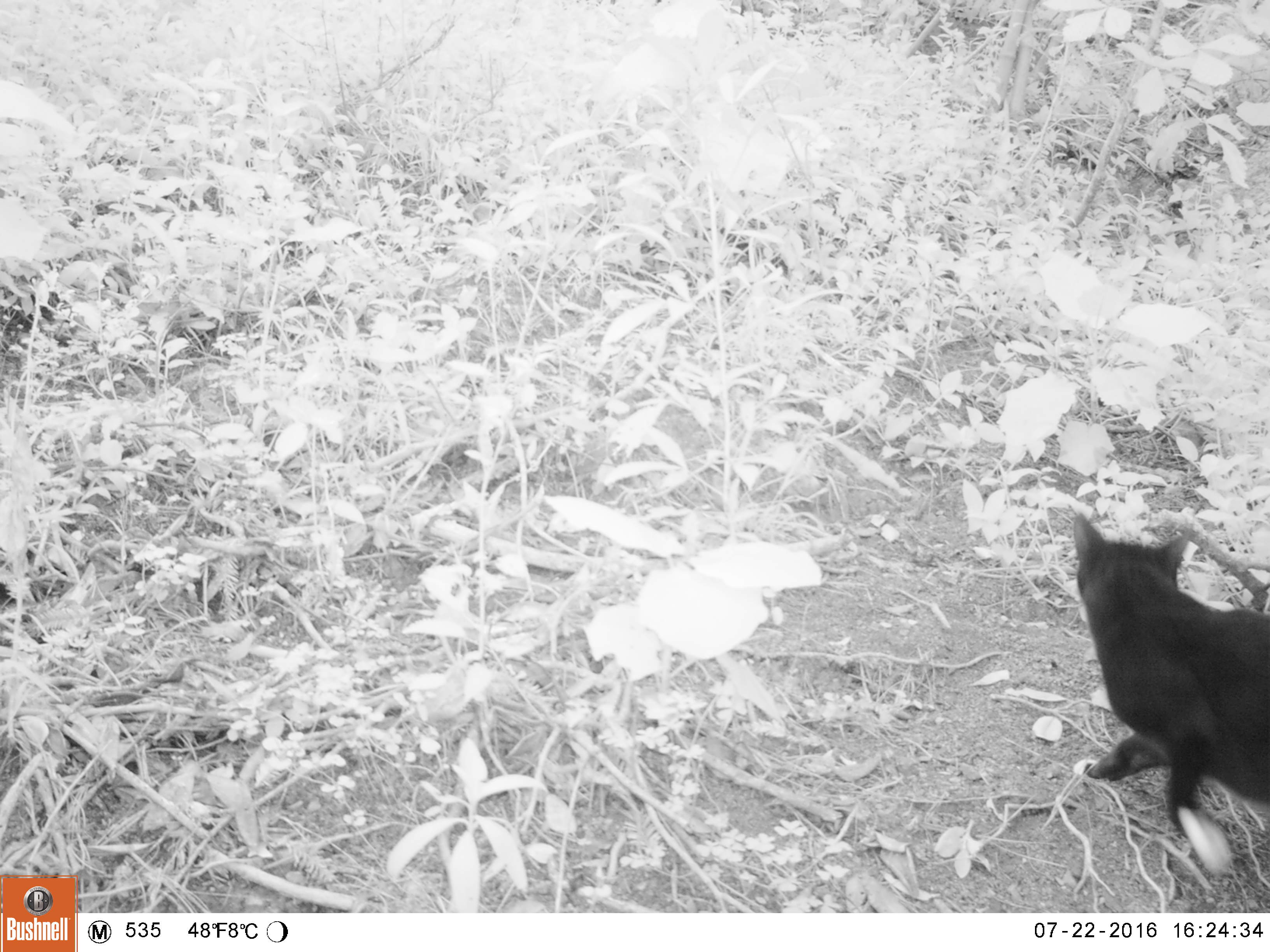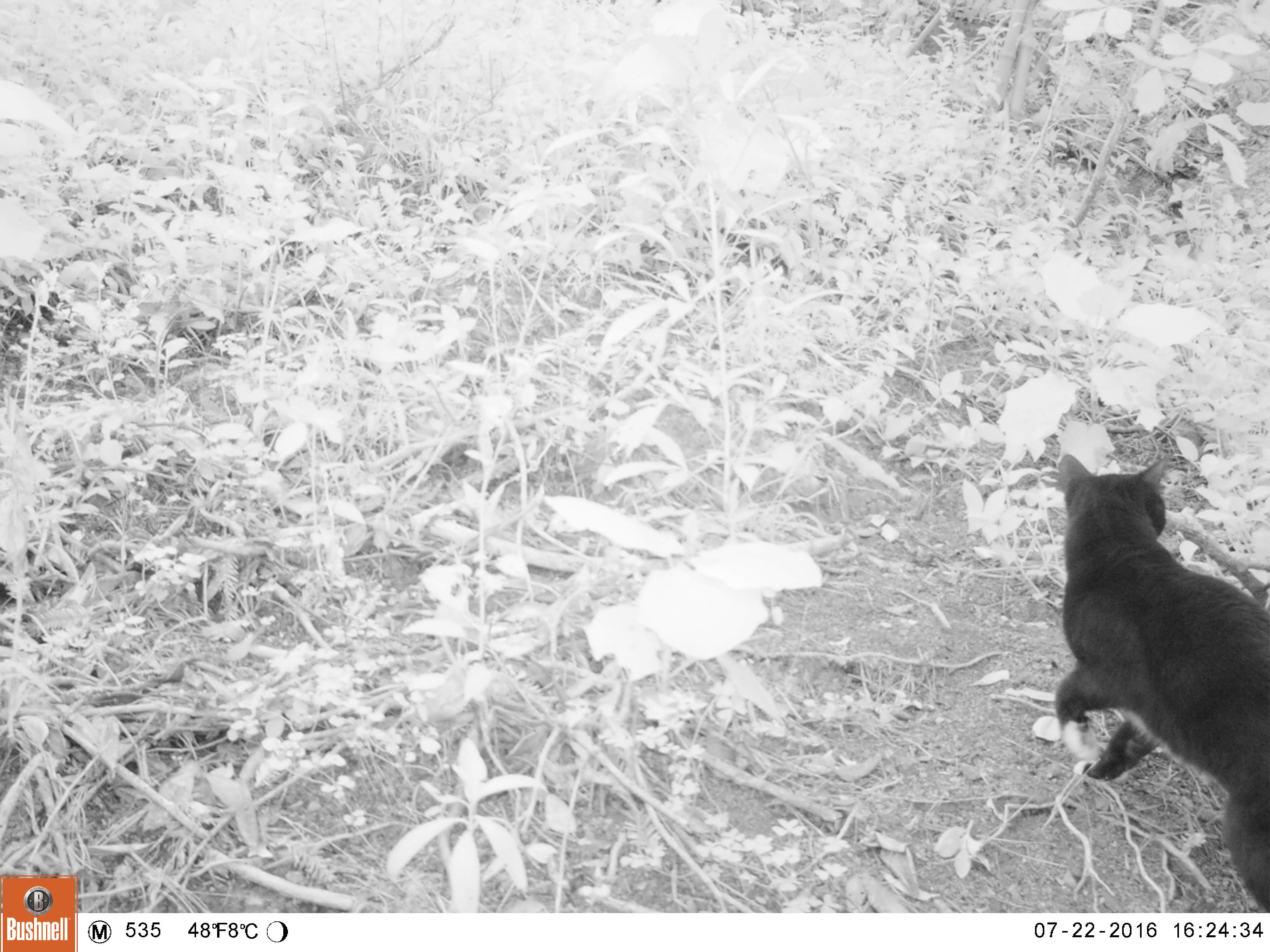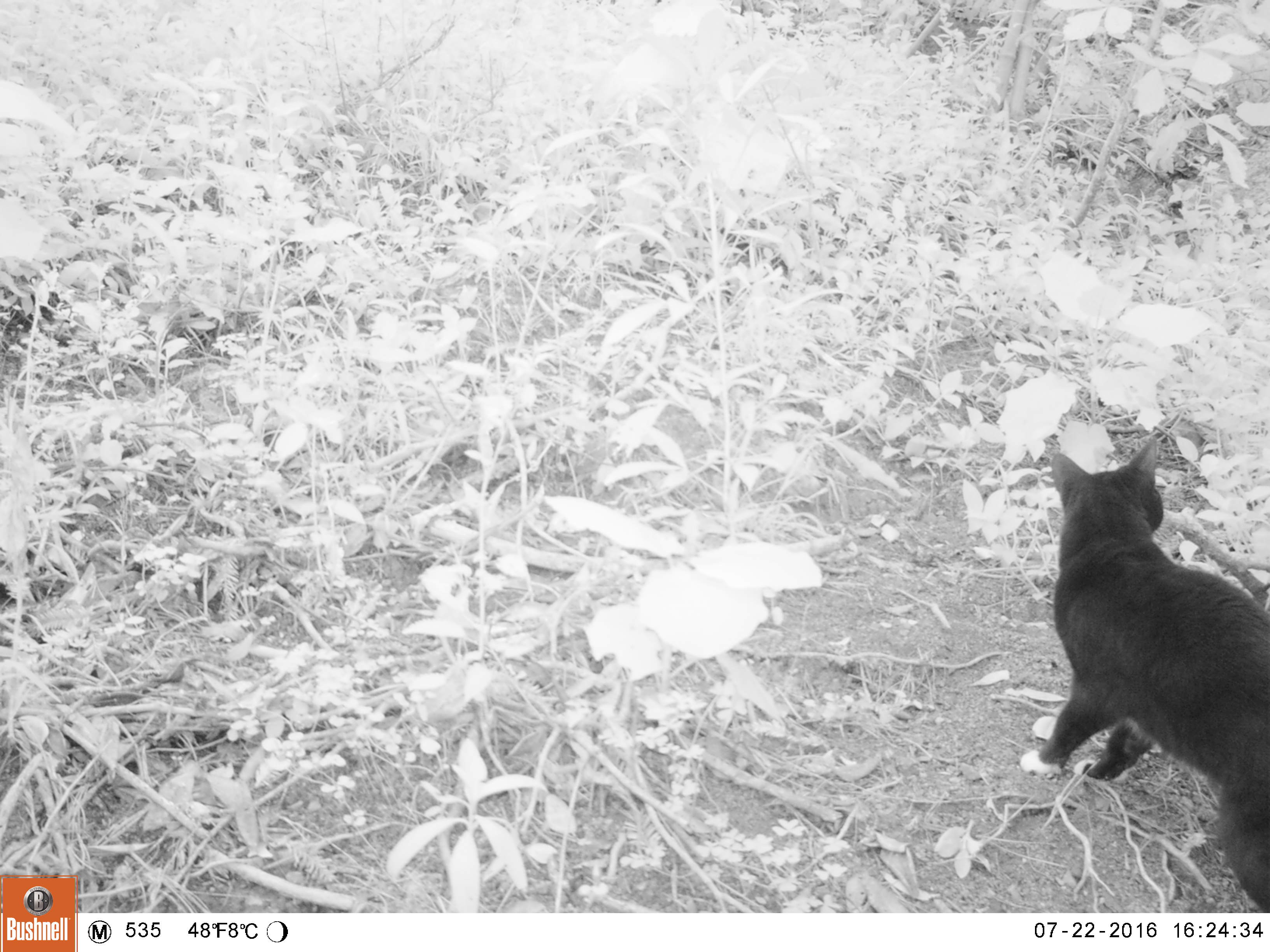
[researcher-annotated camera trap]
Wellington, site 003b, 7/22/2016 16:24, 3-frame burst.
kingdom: Animalia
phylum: Chordata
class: Mammalia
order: Carnivora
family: Felidae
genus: Felis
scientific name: Felis catus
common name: cat